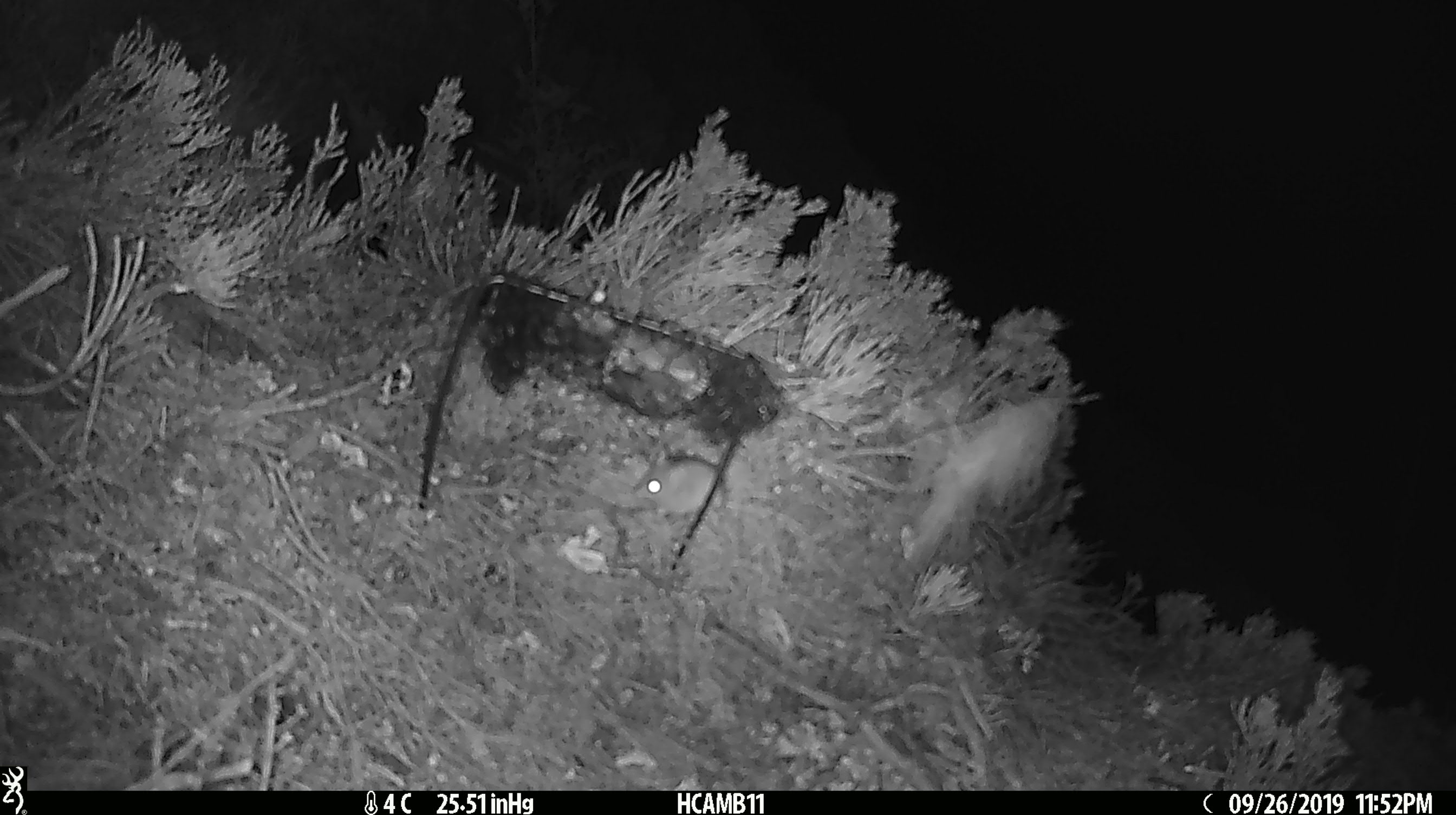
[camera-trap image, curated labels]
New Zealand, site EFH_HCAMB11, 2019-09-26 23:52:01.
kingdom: Animalia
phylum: Chordata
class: Mammalia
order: Rodentia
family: Muridae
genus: Mus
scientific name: Mus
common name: mouse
Mouse (Mus).